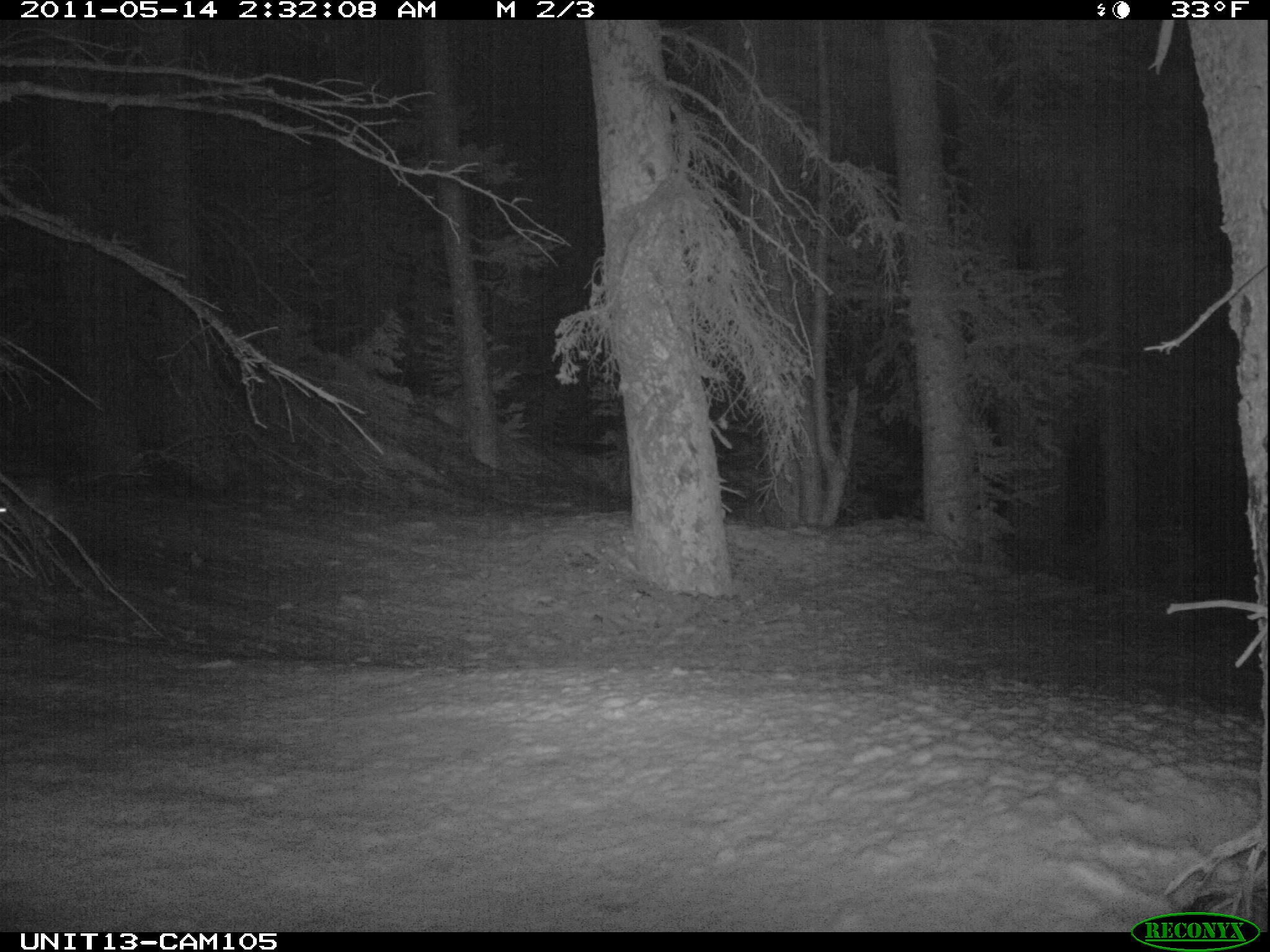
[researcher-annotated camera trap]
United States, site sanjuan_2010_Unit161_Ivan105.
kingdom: Animalia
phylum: Chordata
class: Mammalia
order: Lagomorpha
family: Leporidae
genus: Lepus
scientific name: Lepus americanus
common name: snowshoe hare